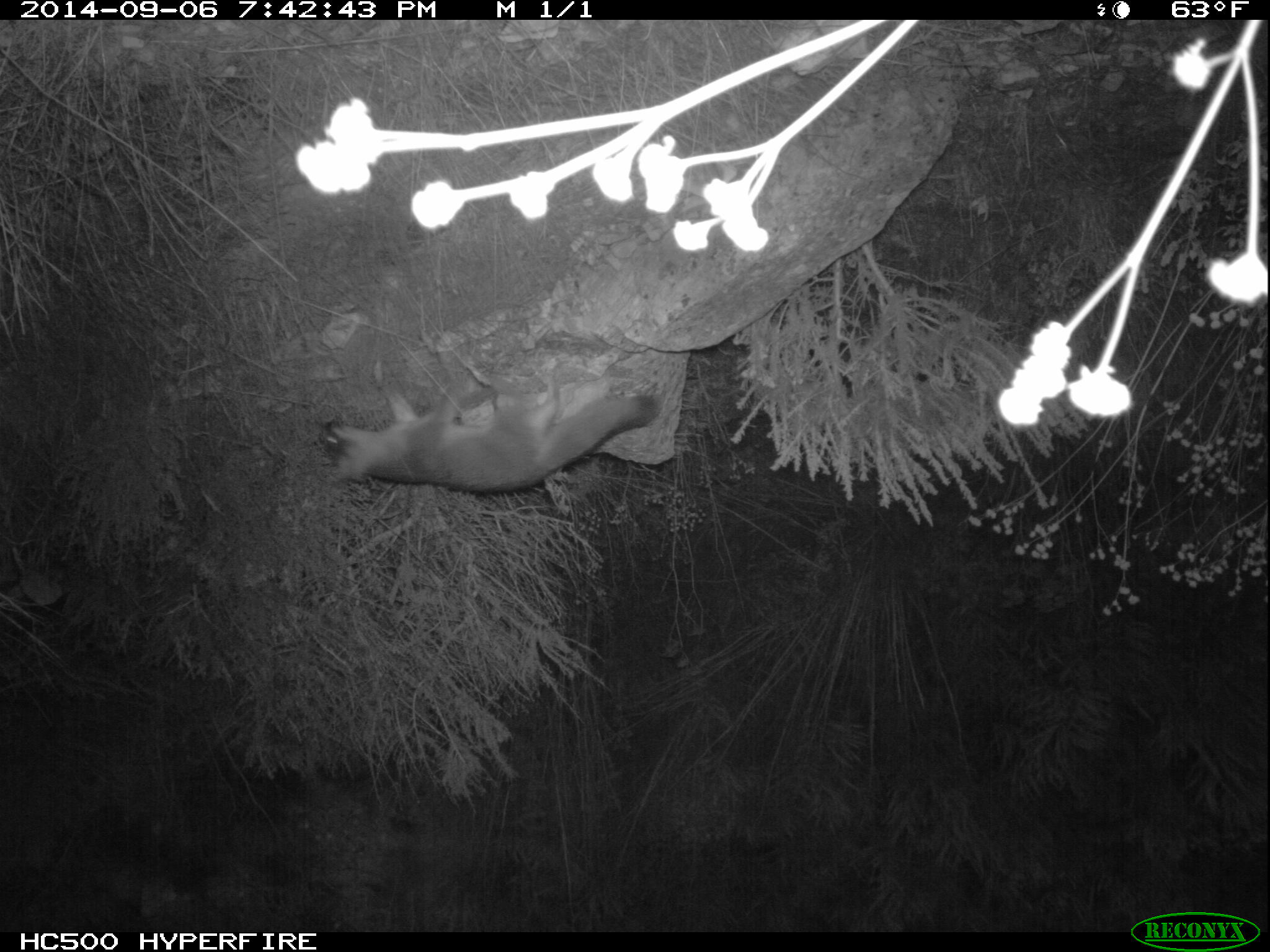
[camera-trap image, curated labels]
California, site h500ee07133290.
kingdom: Animalia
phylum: Chordata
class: Mammalia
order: Carnivora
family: Canidae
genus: Urocyon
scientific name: Urocyon littoralis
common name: island fox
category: fox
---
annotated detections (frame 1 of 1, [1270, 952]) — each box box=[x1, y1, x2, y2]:
fox: box=[319, 359, 656, 495]